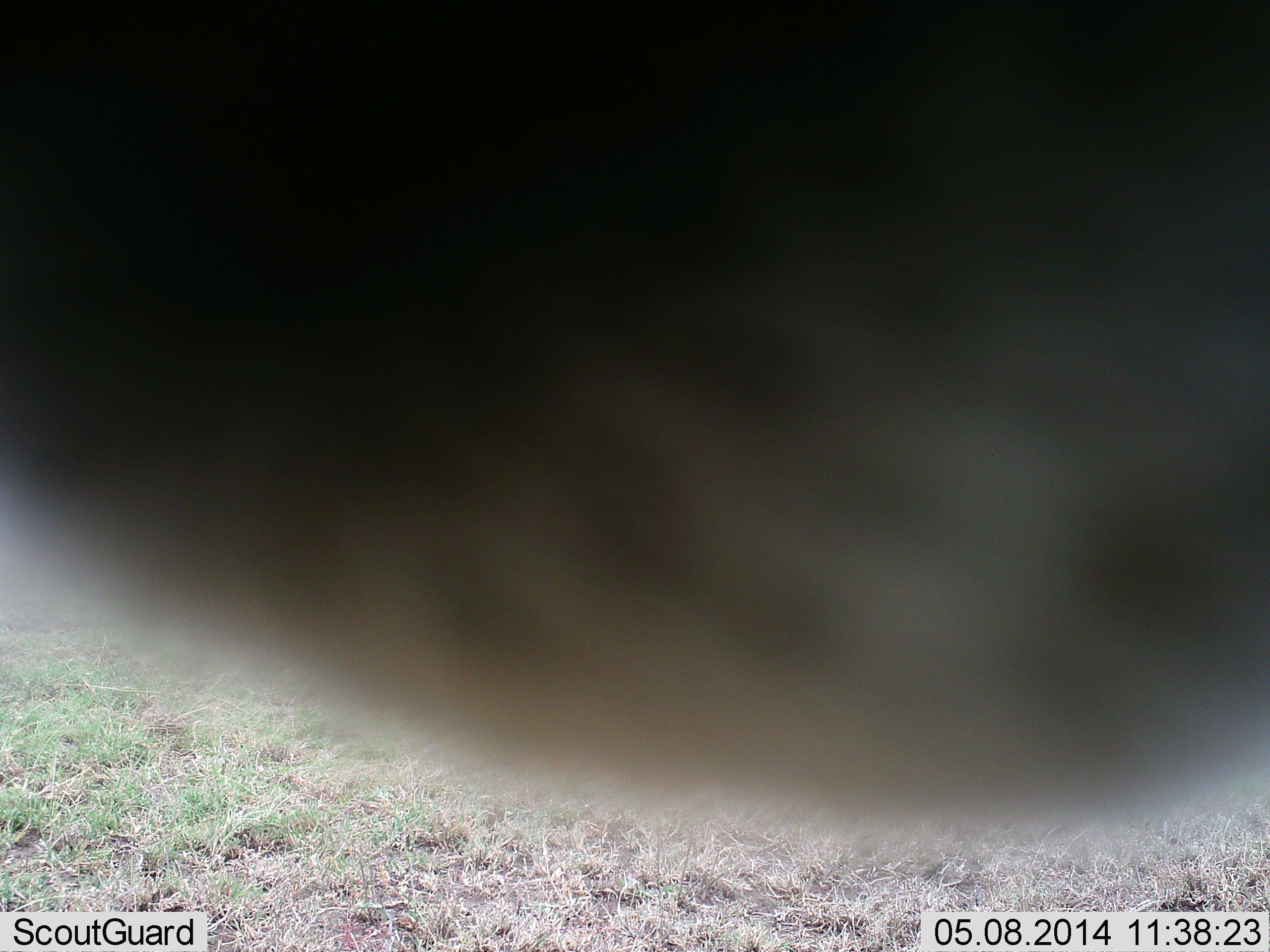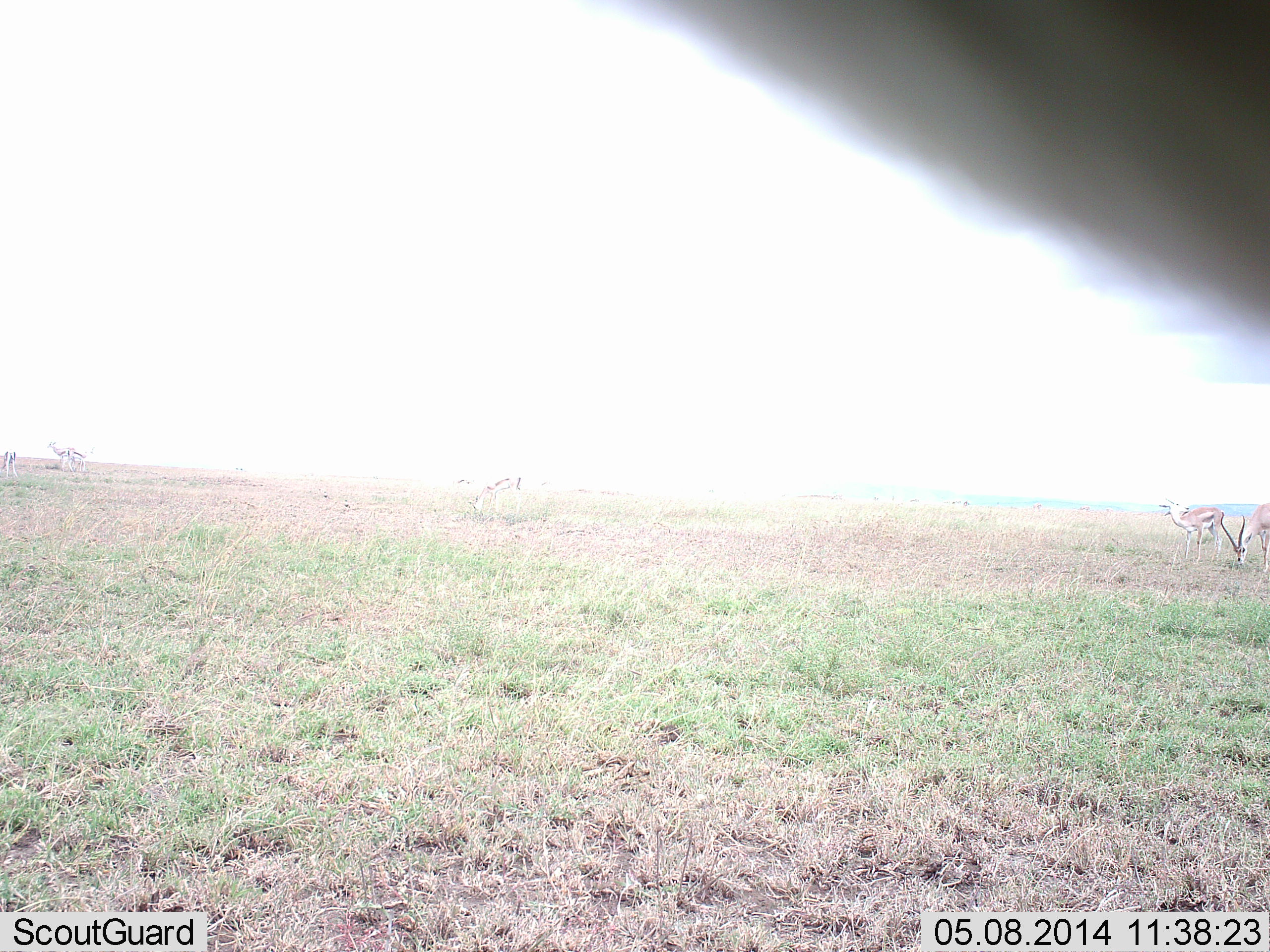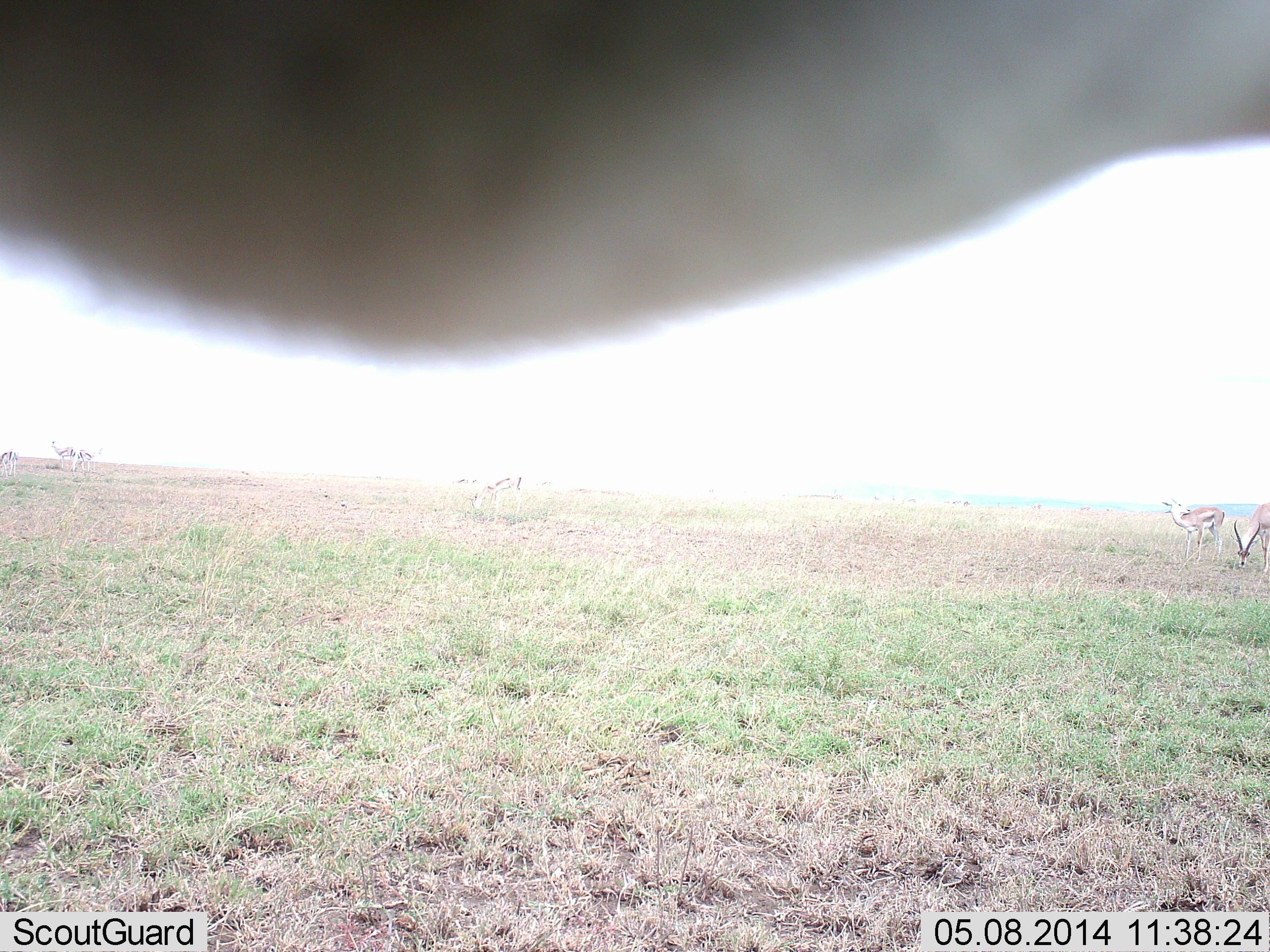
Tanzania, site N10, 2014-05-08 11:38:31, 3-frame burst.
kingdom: Animalia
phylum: Chordata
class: Mammalia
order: Artiodactyla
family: Bovidae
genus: Eudorcas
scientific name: Eudorcas thomsonii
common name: thomson's gazelle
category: gazellethomsons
Gazellethomsons (thomson's gazelle) (Eudorcas thomsonii), count 3. Behavior (volunteer vote fractions): standing 70%, resting 0%, moving 20%, interacting 20%. Young present (vote fraction): 10%. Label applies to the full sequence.